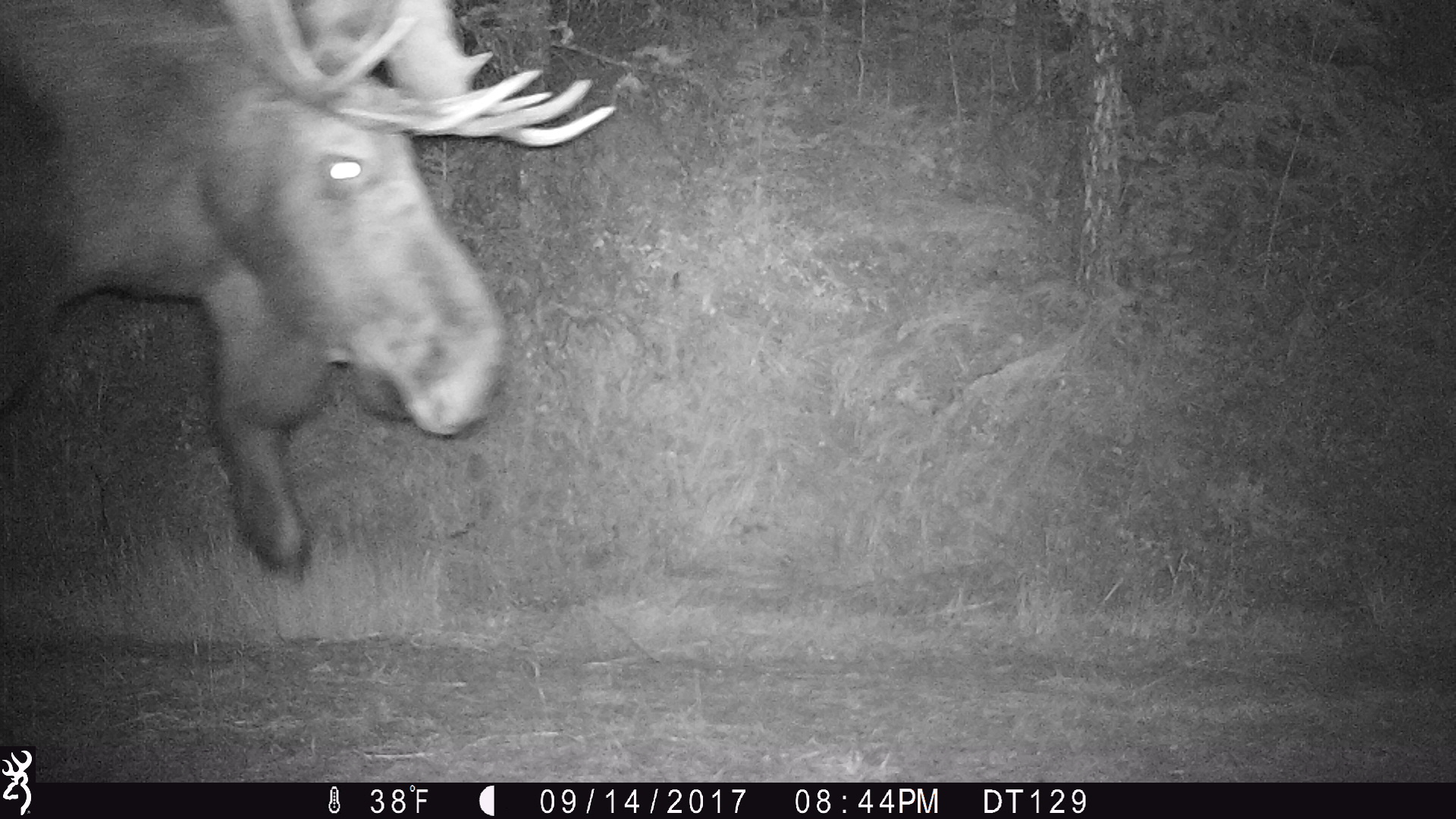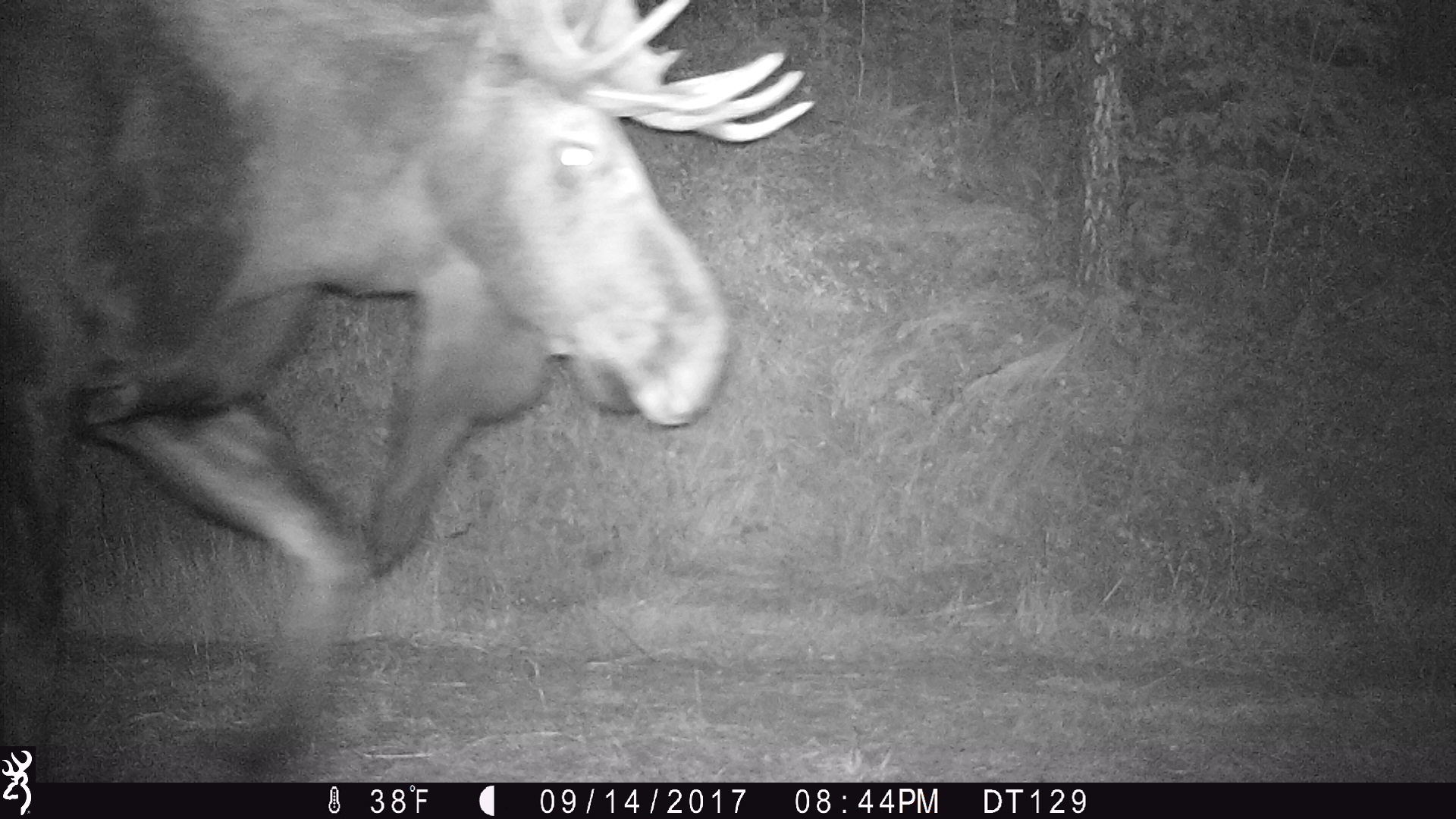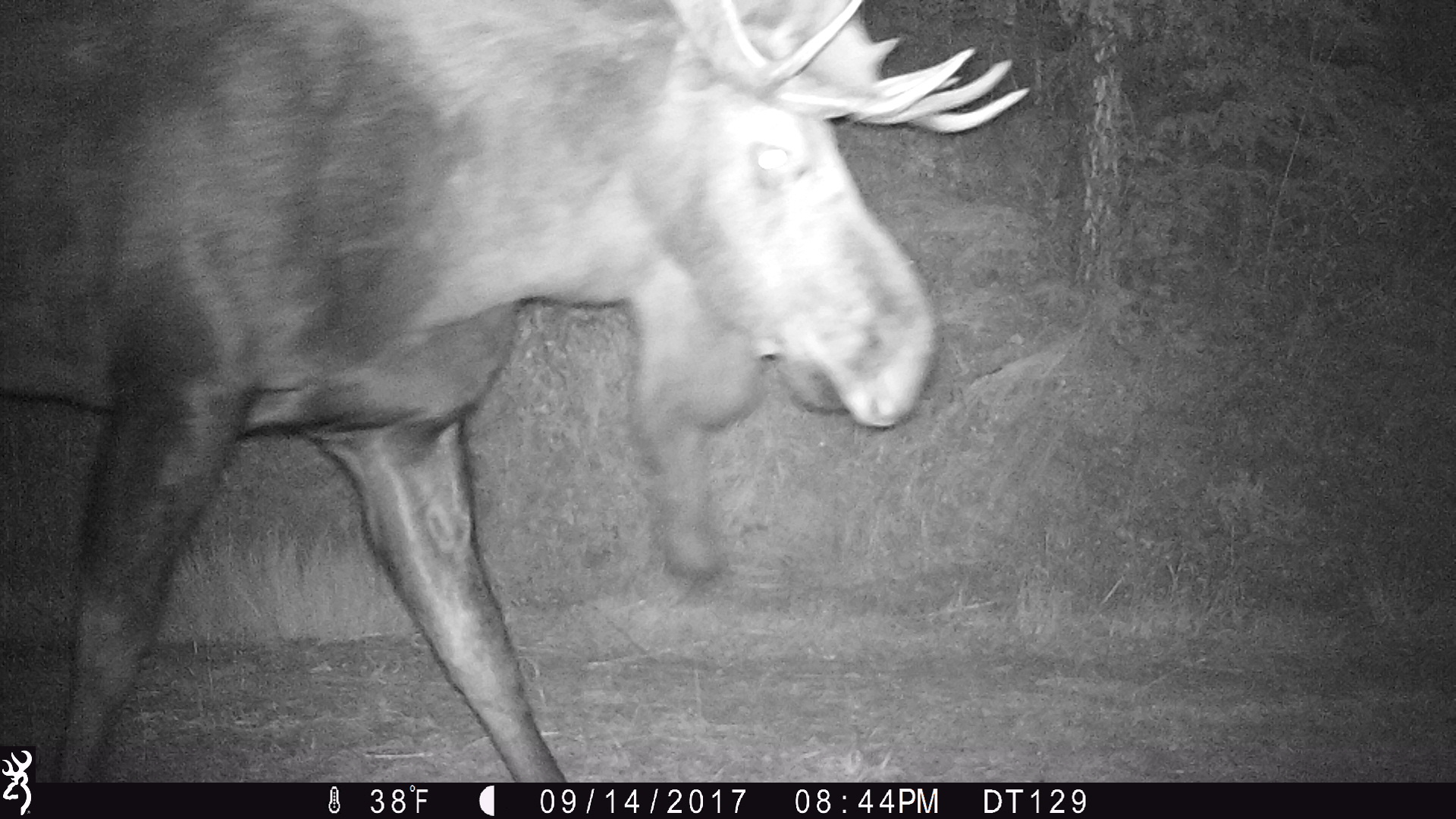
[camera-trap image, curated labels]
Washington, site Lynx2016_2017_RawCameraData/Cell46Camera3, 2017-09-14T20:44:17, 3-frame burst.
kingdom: Animalia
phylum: Chordata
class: Mammalia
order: Artiodactyla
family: Cervidae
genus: Alces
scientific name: Alces alces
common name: moose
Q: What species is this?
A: Alces alces (moose).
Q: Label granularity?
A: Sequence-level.